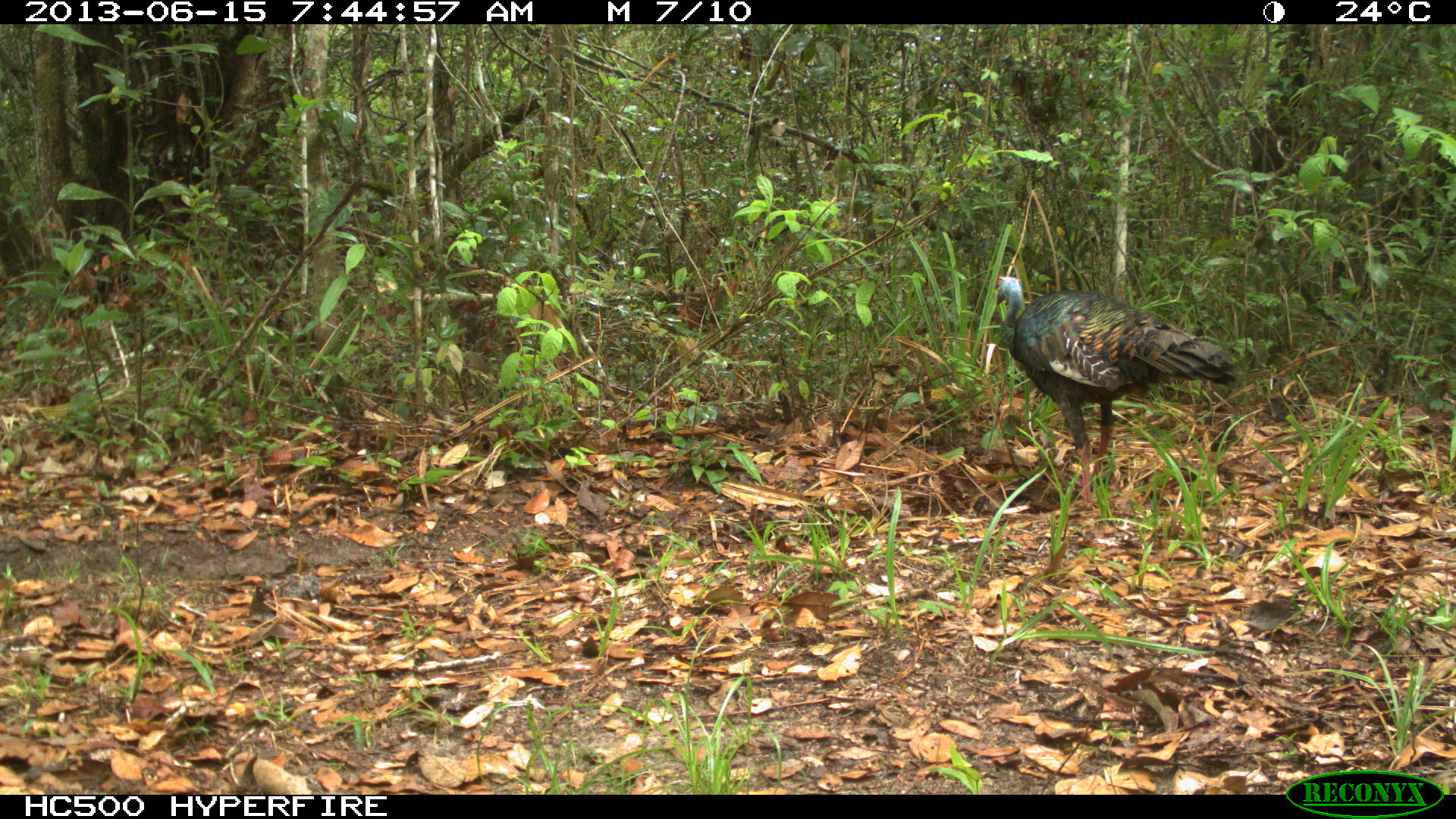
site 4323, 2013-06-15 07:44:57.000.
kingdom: Animalia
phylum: Chordata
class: Aves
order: Galliformes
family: Phasianidae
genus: Meleagris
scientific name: Meleagris ocellata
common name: ocellated turkey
Meleagris ocellata (ocellated turkey), count 2.